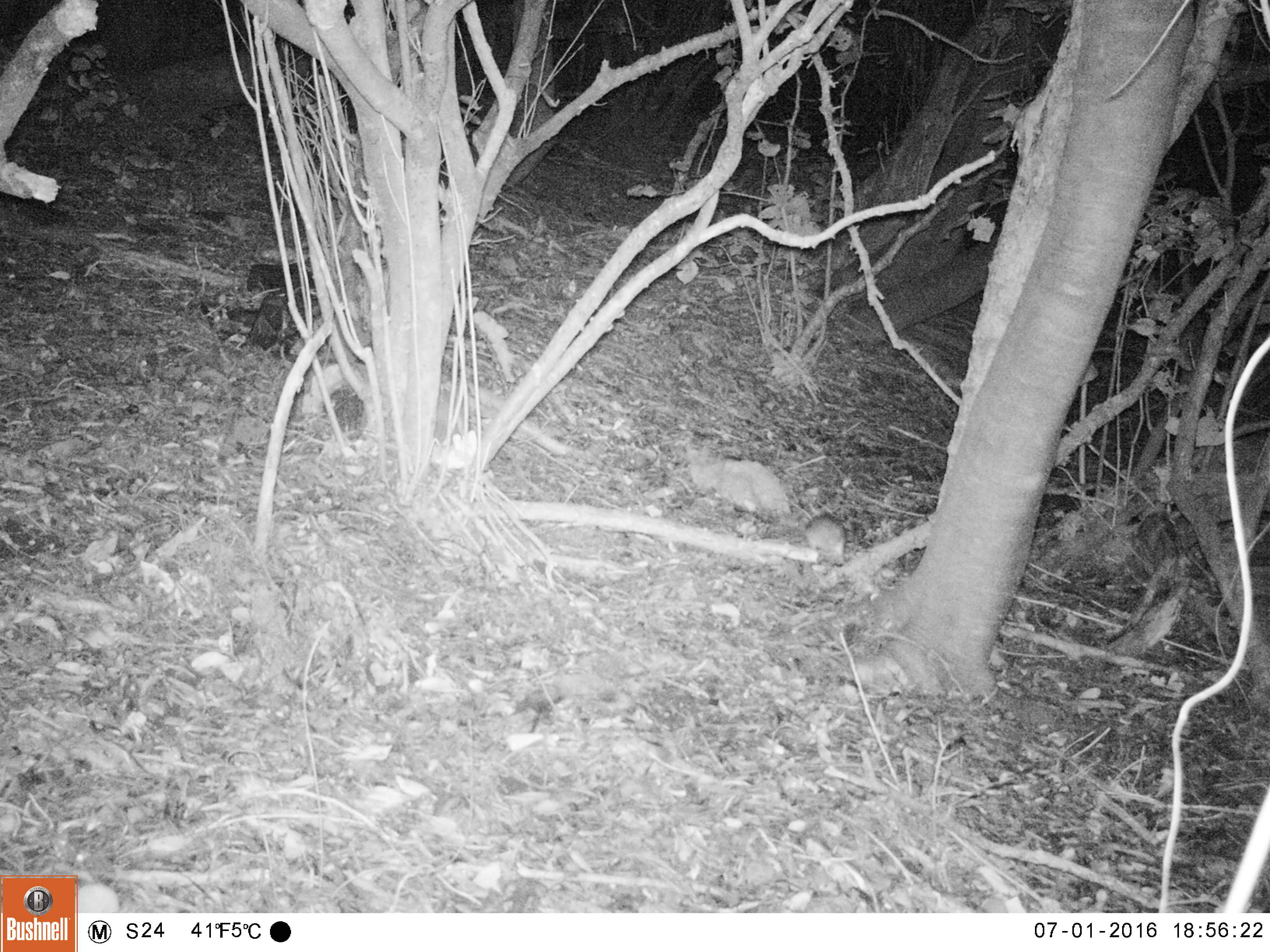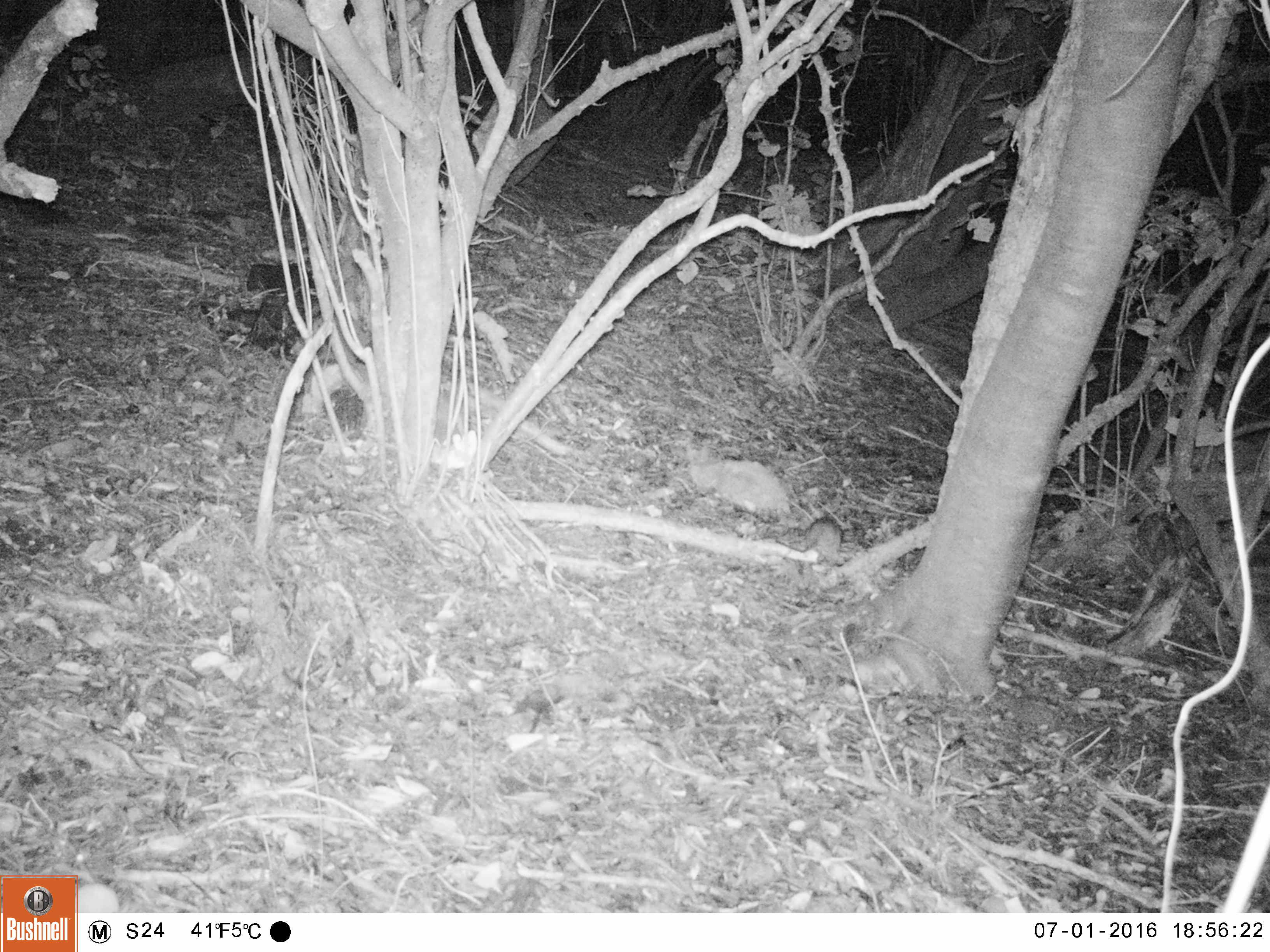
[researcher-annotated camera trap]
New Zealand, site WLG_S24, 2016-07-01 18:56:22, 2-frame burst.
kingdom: Animalia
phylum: Chordata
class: Mammalia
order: Rodentia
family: Muridae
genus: Rattus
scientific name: Rattus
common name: rat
Rat (Rattus).